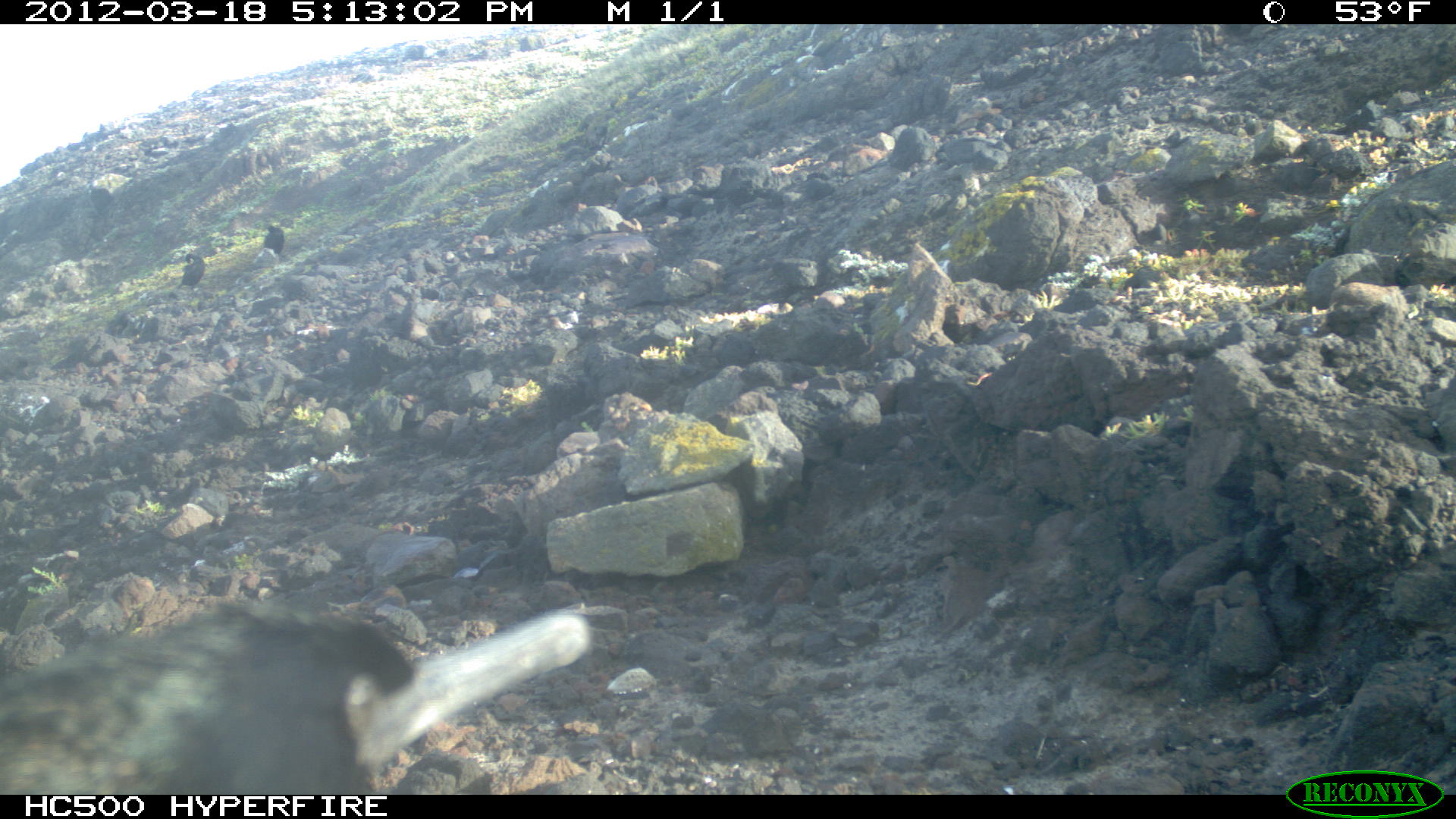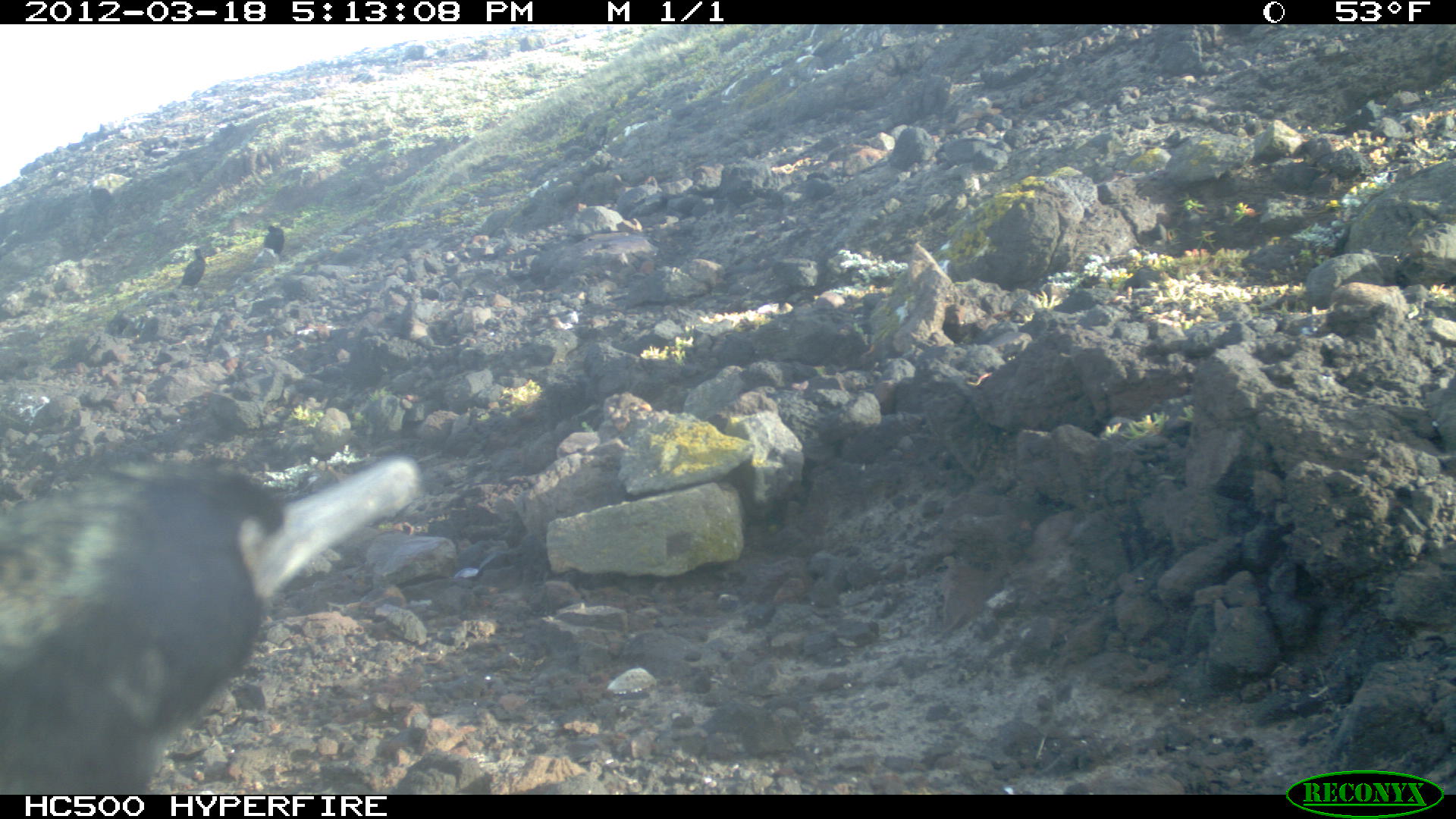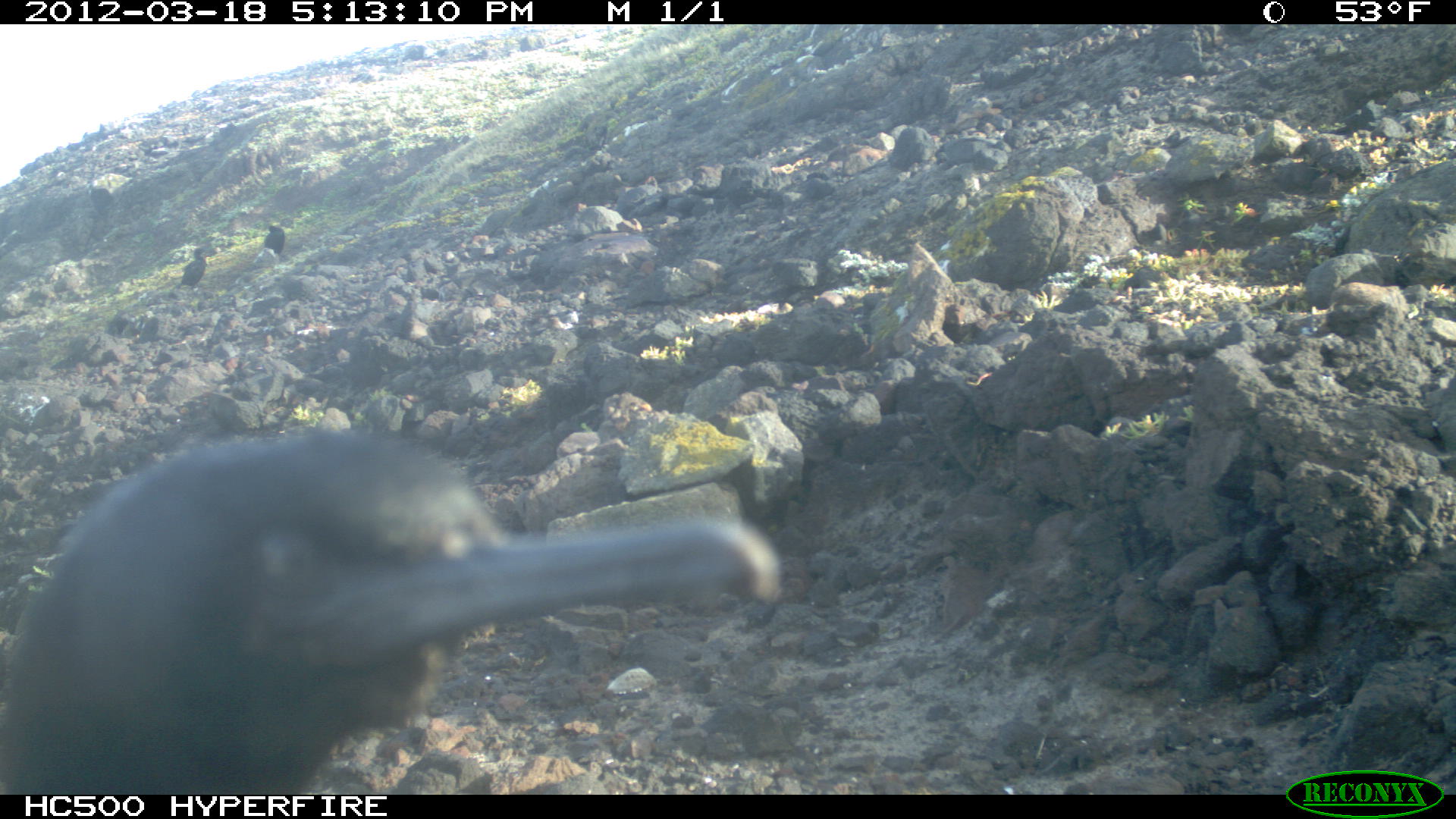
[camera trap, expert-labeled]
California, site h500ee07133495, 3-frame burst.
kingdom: Animalia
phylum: Chordata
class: Aves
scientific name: Aves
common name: bird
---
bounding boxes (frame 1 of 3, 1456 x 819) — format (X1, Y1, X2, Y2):
bird: (0, 592, 591, 794); (180, 253, 205, 288); (262, 224, 284, 253)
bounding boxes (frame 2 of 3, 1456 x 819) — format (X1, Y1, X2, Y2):
bird: (0, 455, 420, 790); (175, 246, 206, 291); (251, 224, 284, 265)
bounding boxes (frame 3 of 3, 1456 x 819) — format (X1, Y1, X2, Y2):
bird: (0, 428, 781, 795); (176, 247, 211, 289); (263, 225, 285, 254)